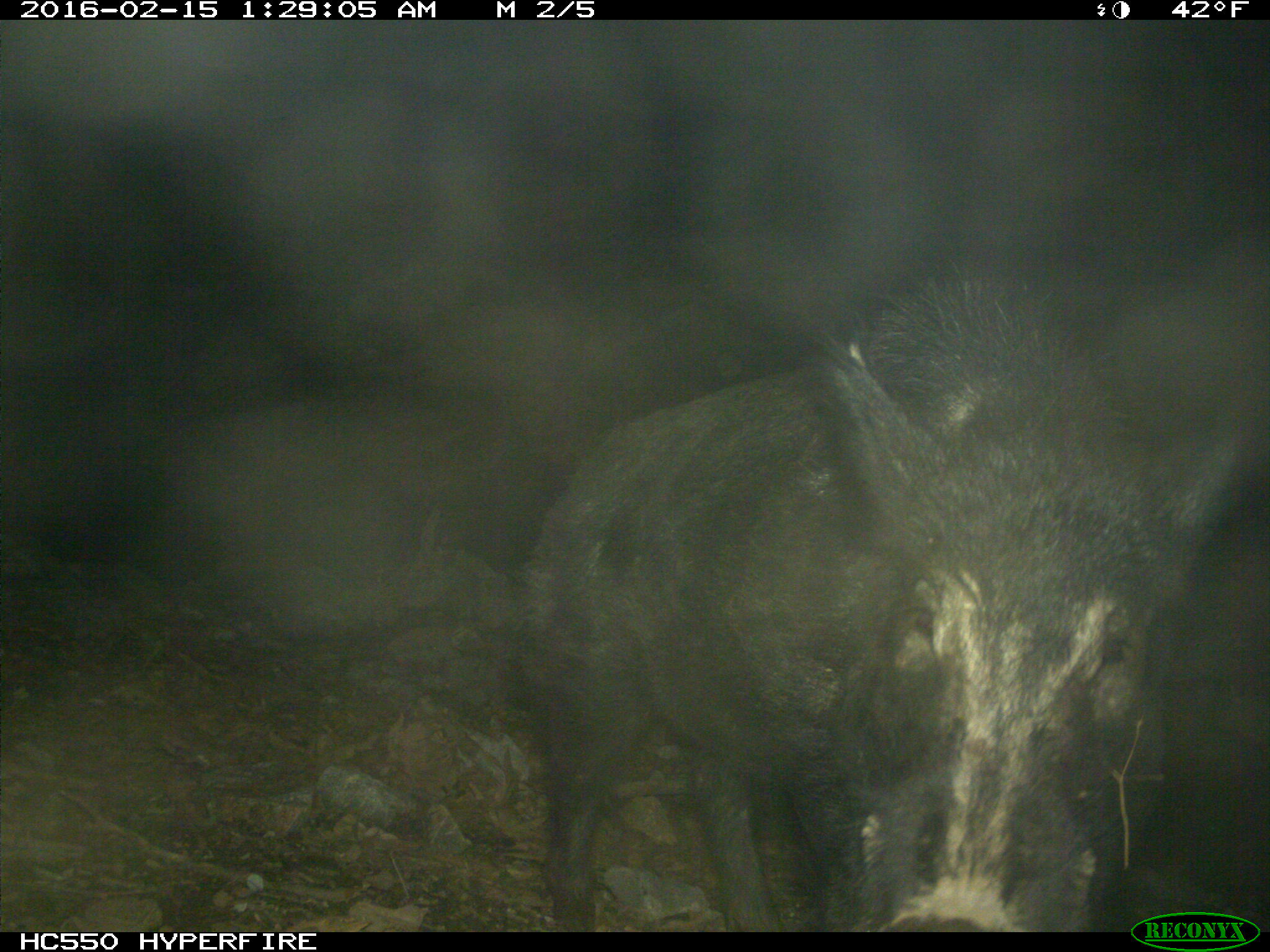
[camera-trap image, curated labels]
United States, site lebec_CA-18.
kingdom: Animalia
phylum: Chordata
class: Mammalia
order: Artiodactyla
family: Suidae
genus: Sus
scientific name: Sus scrofa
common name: wild boar